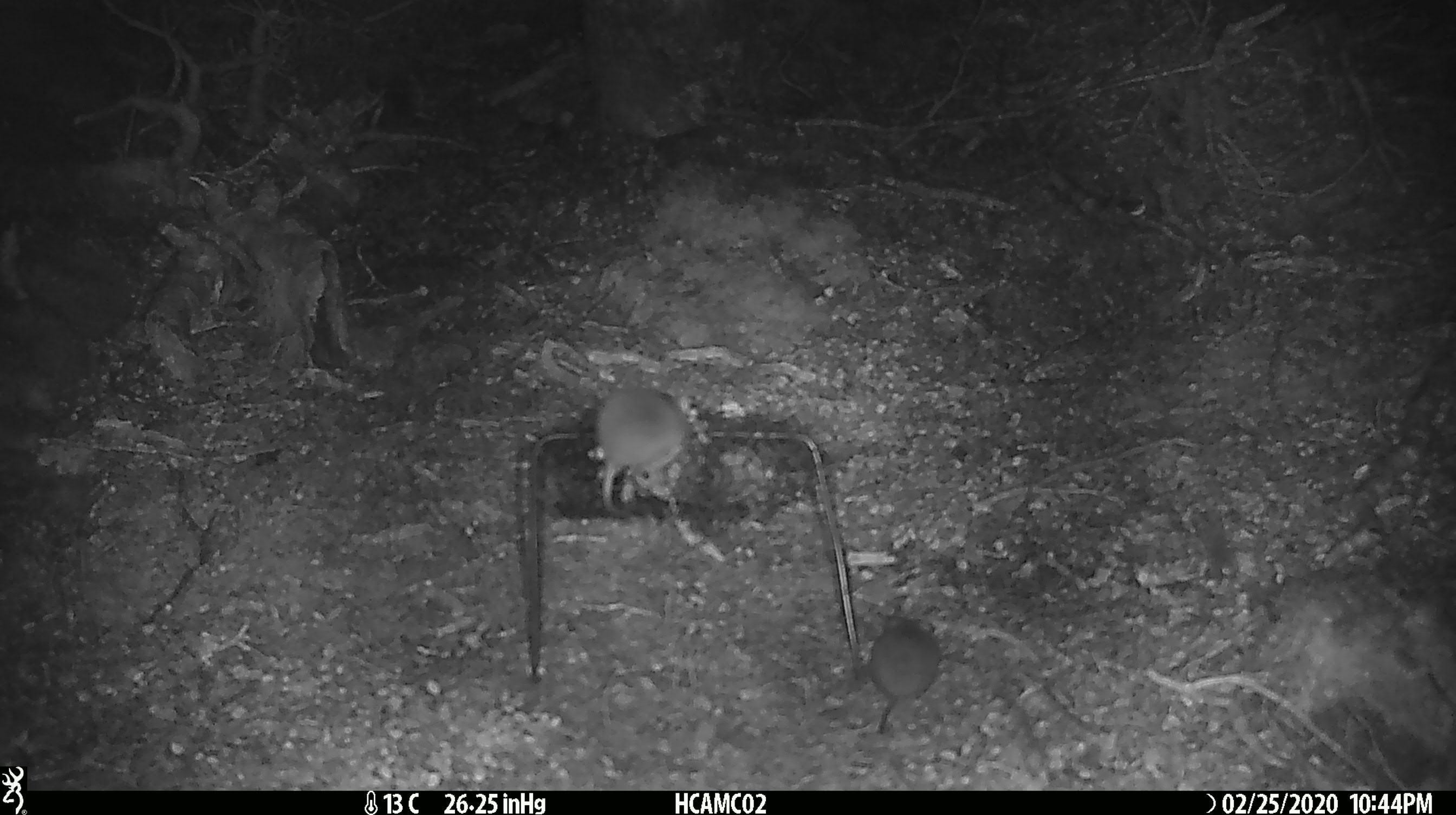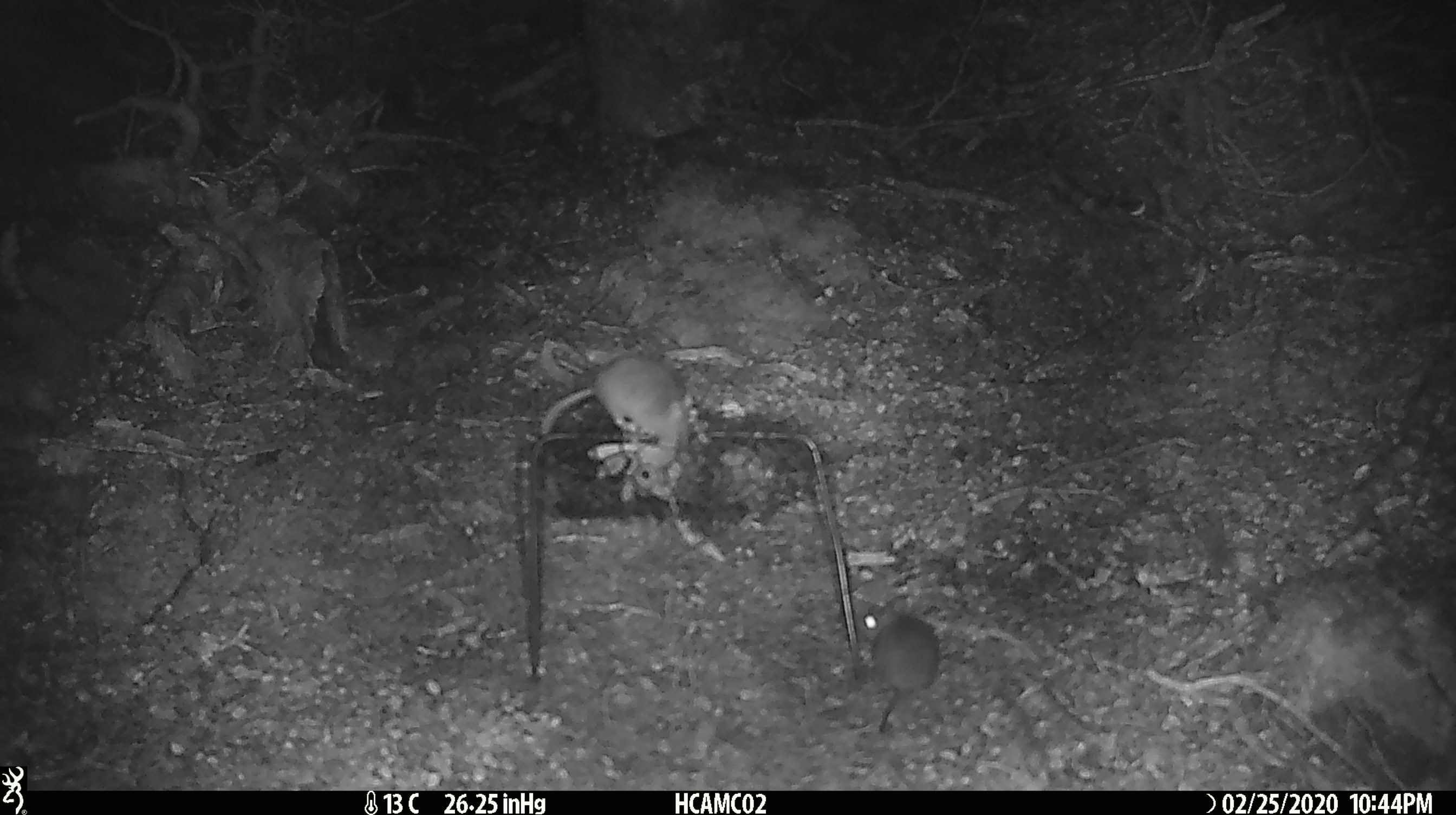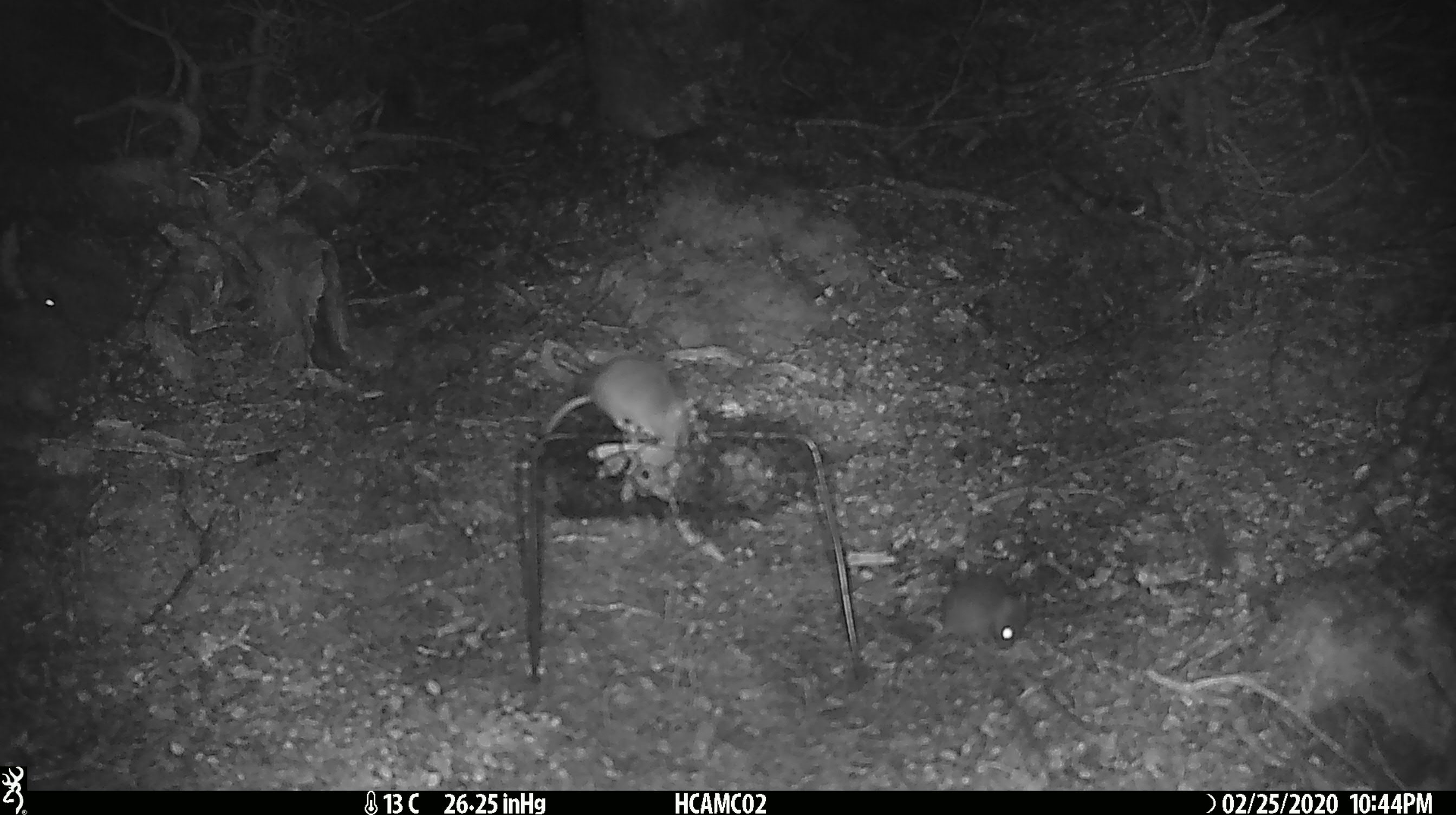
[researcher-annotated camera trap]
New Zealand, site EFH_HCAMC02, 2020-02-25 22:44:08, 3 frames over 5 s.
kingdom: Animalia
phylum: Chordata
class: Mammalia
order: Rodentia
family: Muridae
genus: Mus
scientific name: Mus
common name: mouse